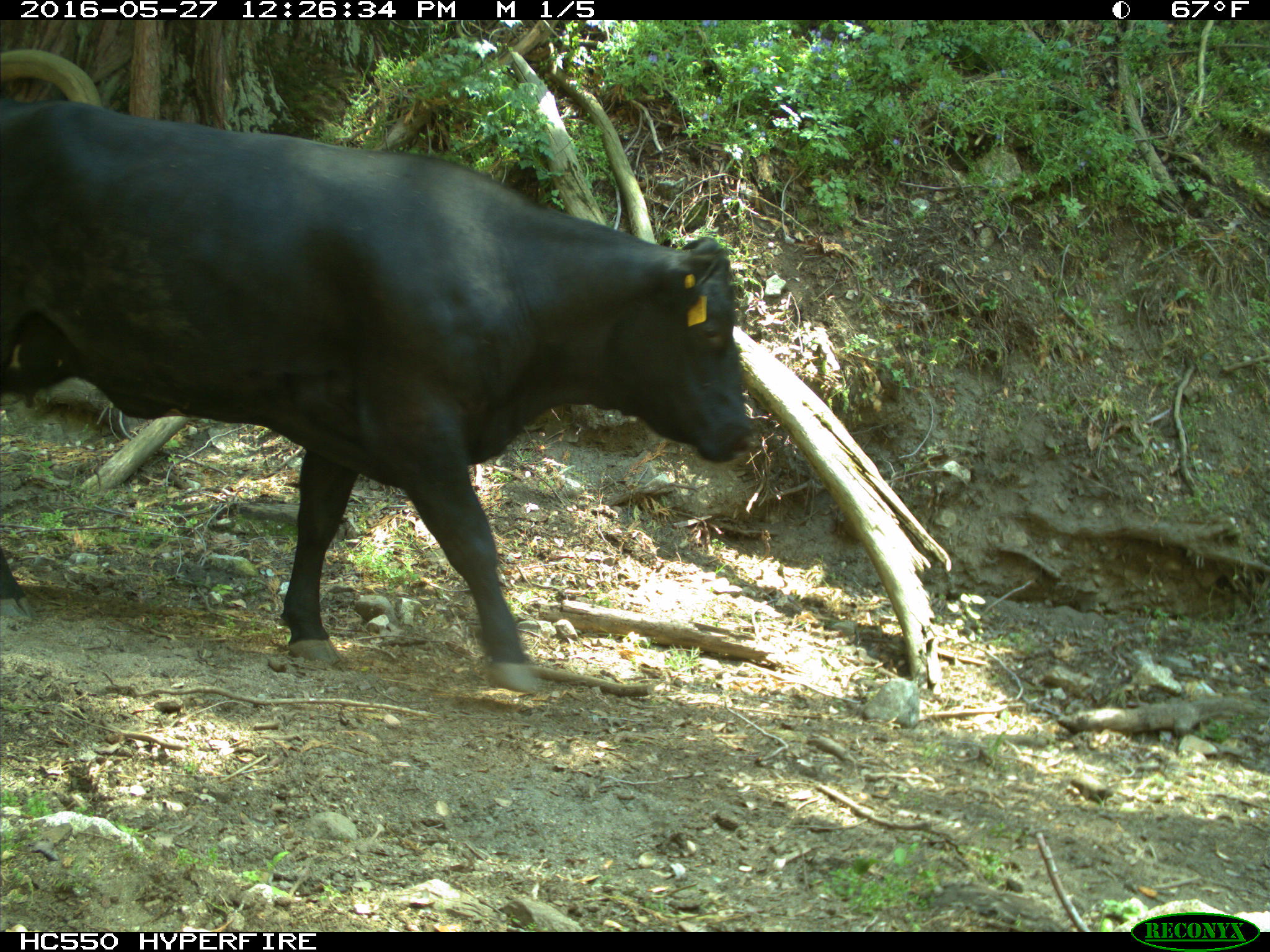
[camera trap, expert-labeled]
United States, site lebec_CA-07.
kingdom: Animalia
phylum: Chordata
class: Mammalia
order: Artiodactyla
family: Bovidae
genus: Bos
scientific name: Bos taurus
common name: domestic cow